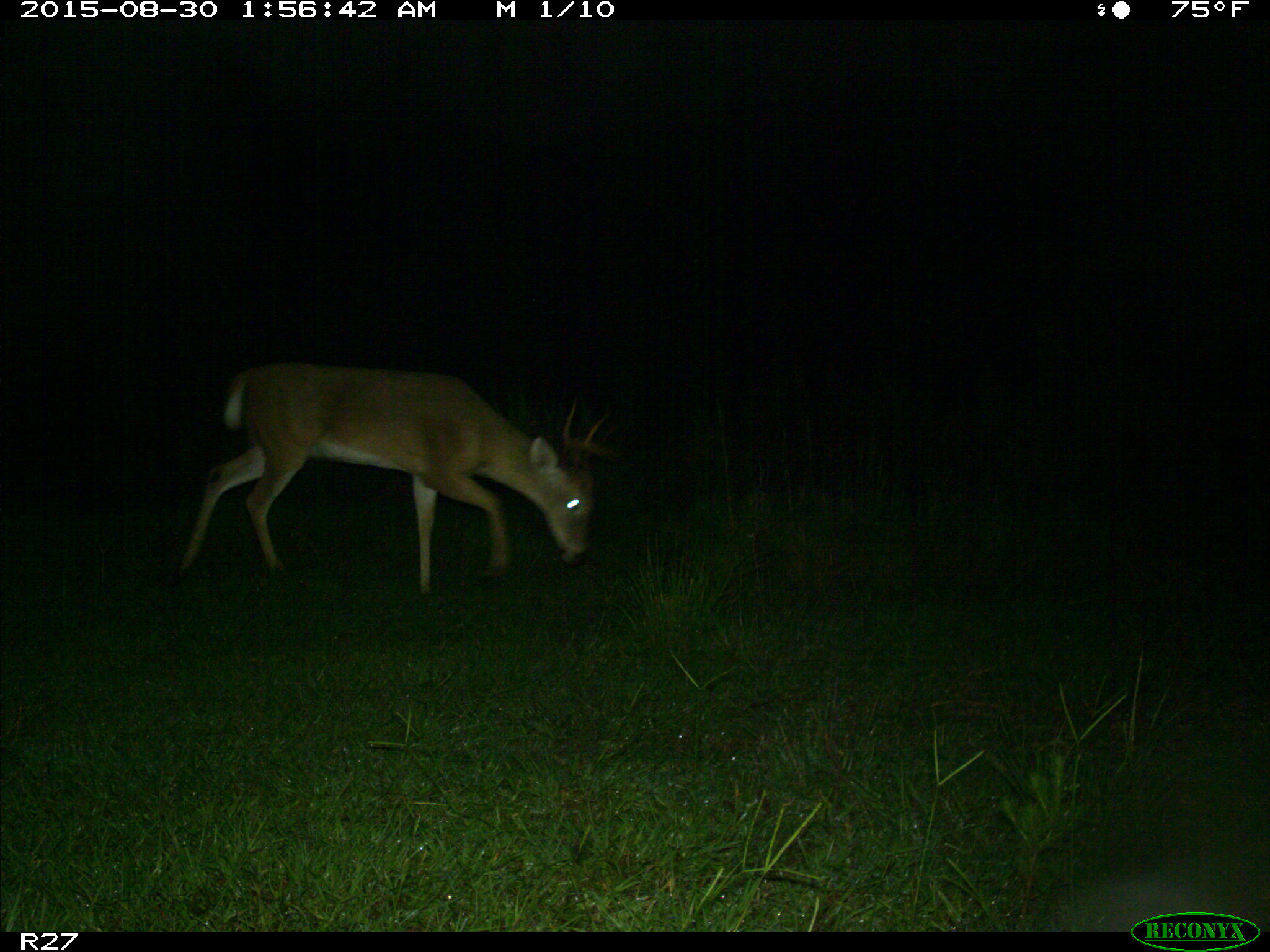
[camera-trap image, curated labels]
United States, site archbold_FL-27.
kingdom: Animalia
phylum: Chordata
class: Mammalia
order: Artiodactyla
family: Cervidae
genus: Odocoileus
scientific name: Odocoileus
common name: deer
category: unidentified deer